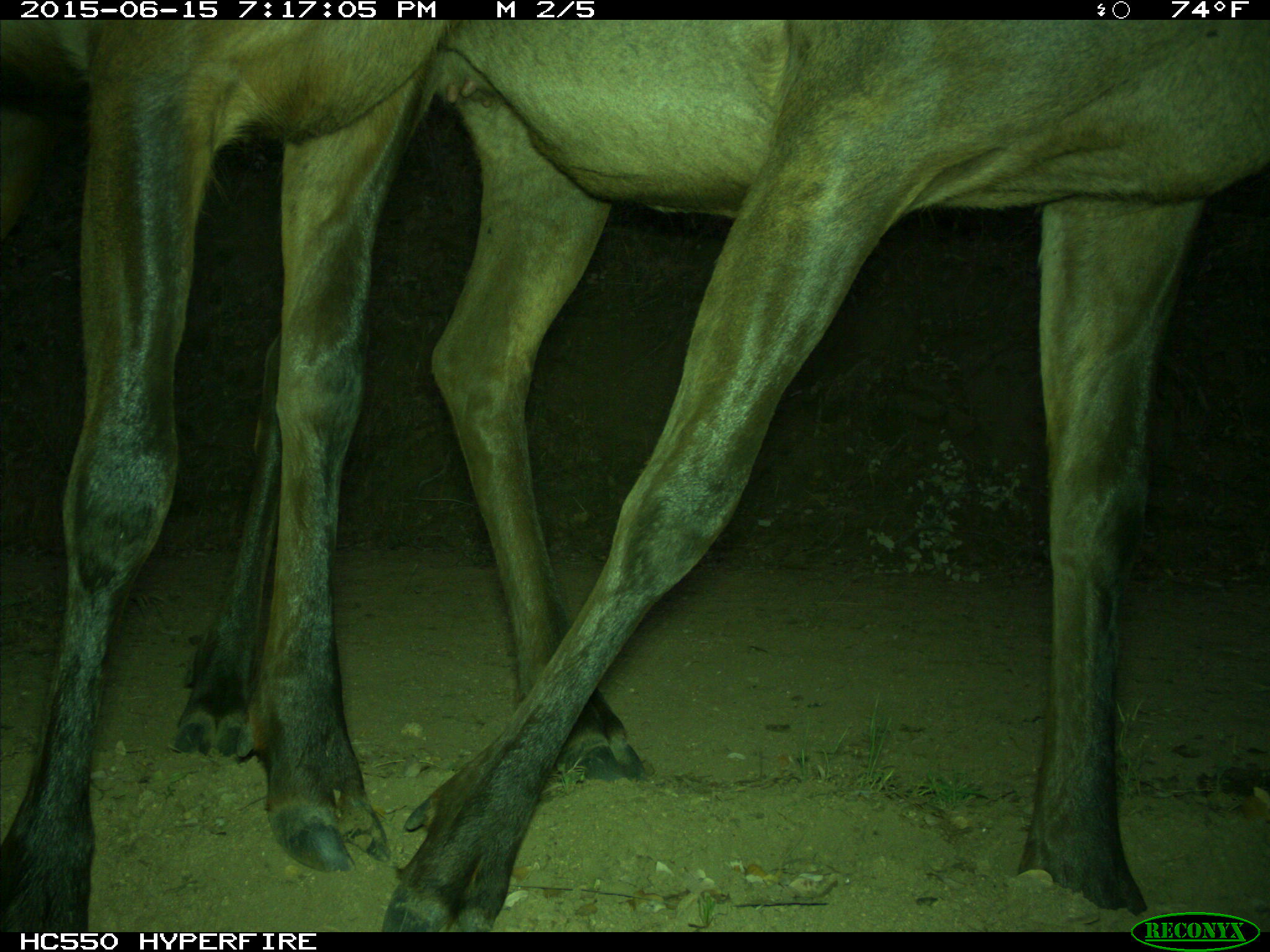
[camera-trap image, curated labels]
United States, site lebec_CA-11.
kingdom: Animalia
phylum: Chordata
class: Mammalia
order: Artiodactyla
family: Cervidae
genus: Cervus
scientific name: Cervus canadensis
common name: elk